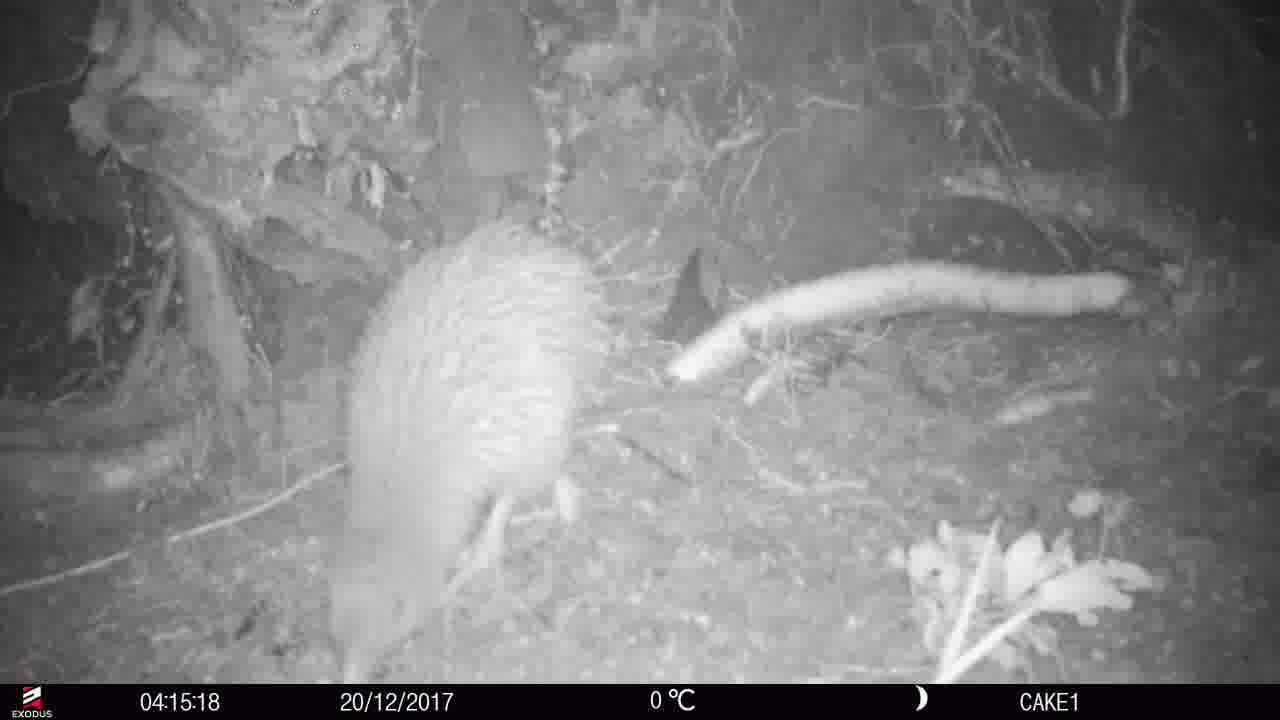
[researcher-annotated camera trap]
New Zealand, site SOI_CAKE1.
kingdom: Animalia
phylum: Chordata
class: Aves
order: Apterygiformes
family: Apterygidae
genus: Apteryx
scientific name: Apteryx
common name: kiwi